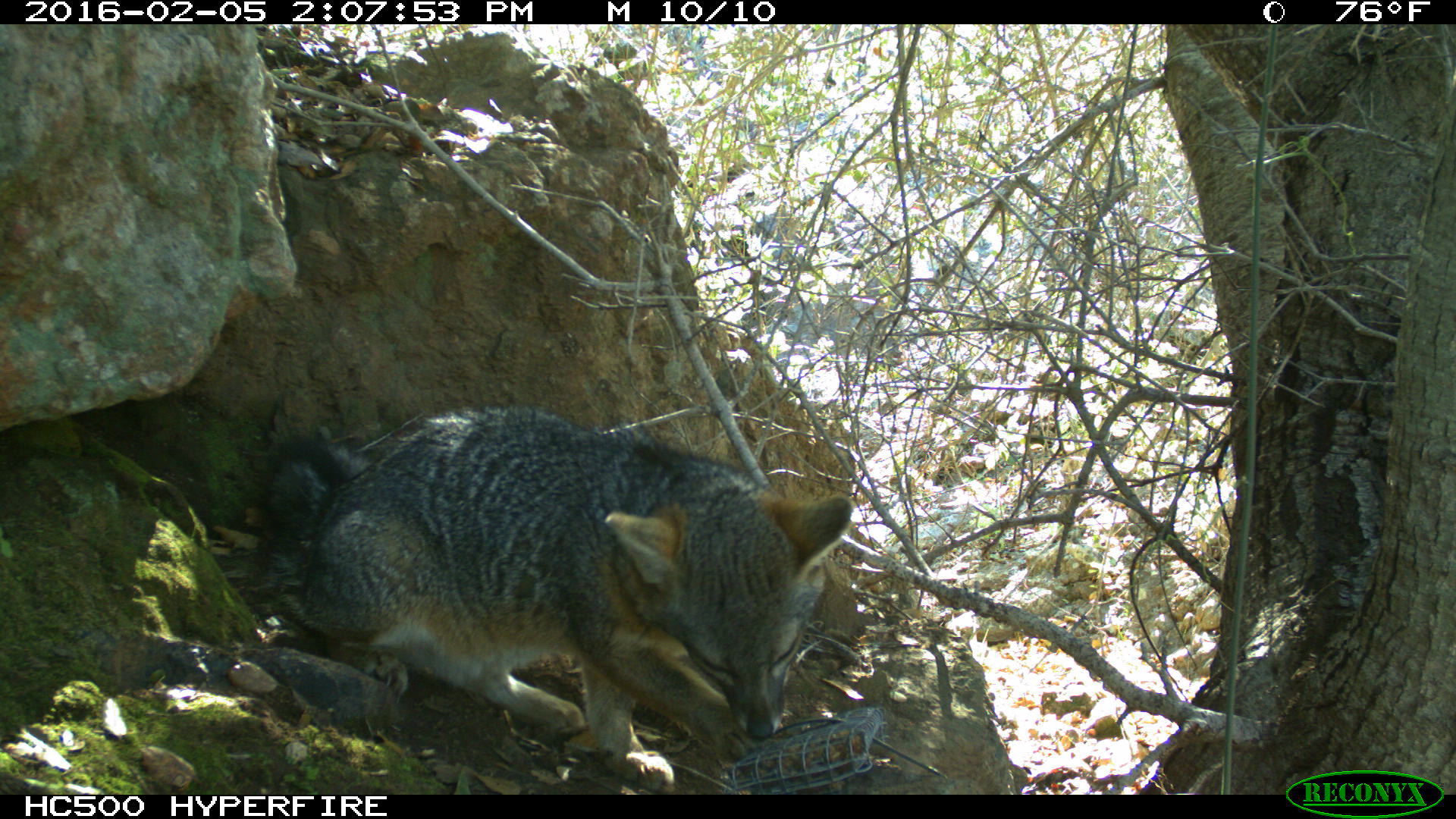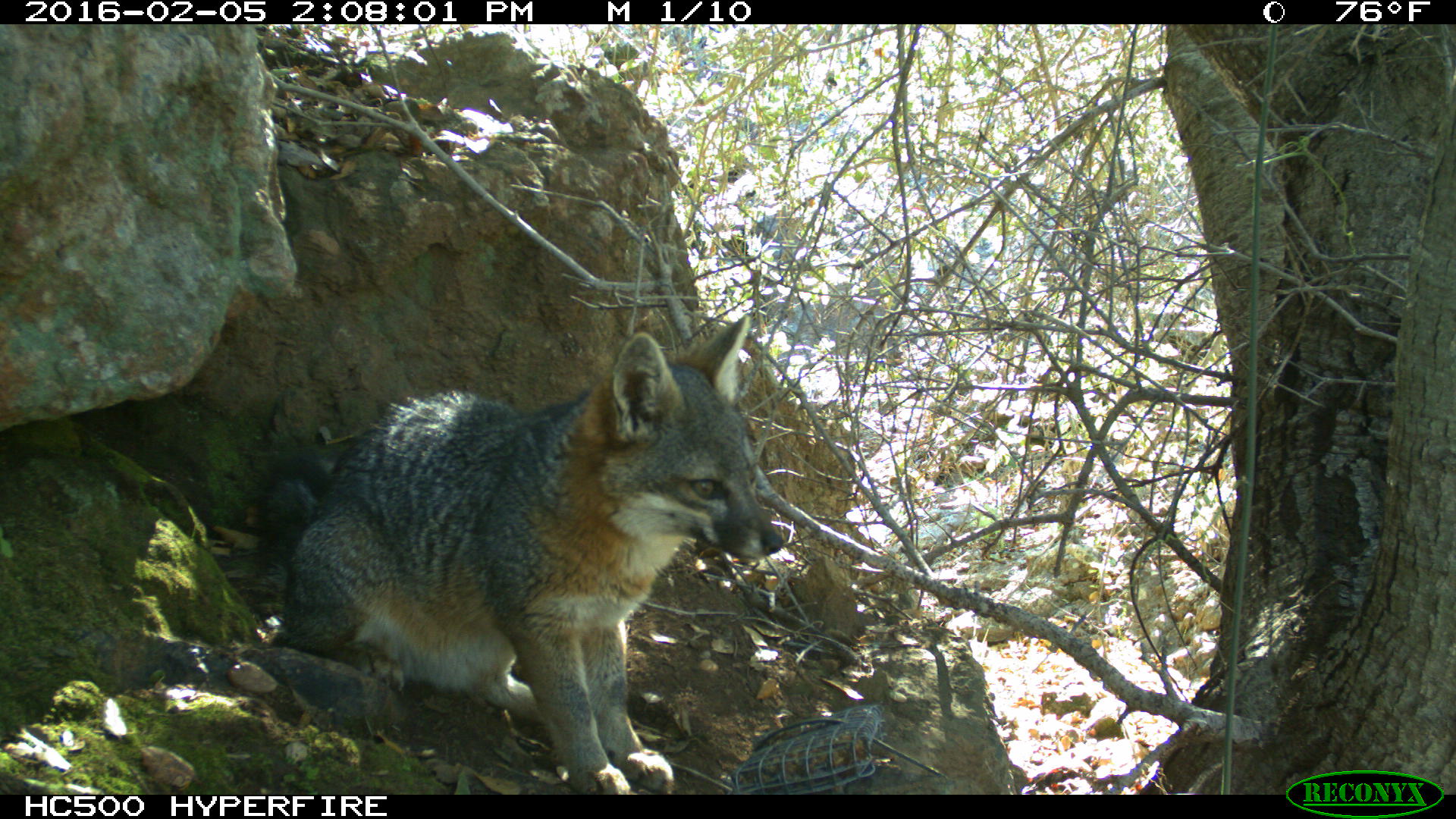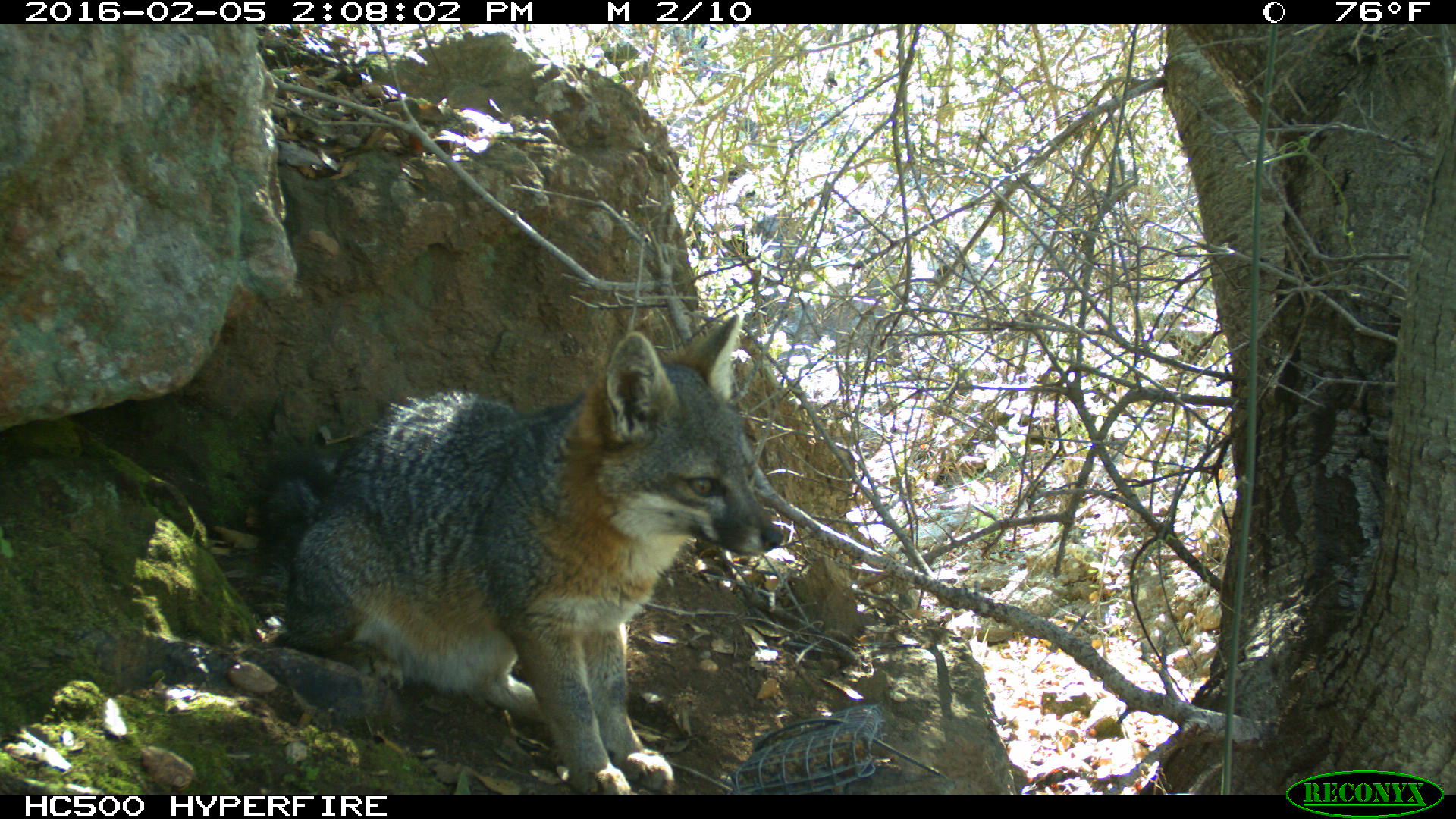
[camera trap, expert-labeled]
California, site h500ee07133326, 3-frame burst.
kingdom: Animalia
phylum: Chordata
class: Mammalia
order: Carnivora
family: Canidae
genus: Urocyon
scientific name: Urocyon littoralis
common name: island fox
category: fox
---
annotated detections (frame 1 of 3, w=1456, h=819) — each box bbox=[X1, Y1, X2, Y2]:
fox: bbox=[259, 404, 851, 795]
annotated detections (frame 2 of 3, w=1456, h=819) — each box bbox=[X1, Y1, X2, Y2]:
fox: bbox=[259, 315, 780, 795]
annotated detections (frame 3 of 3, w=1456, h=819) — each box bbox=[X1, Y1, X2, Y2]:
fox: bbox=[258, 312, 785, 793]